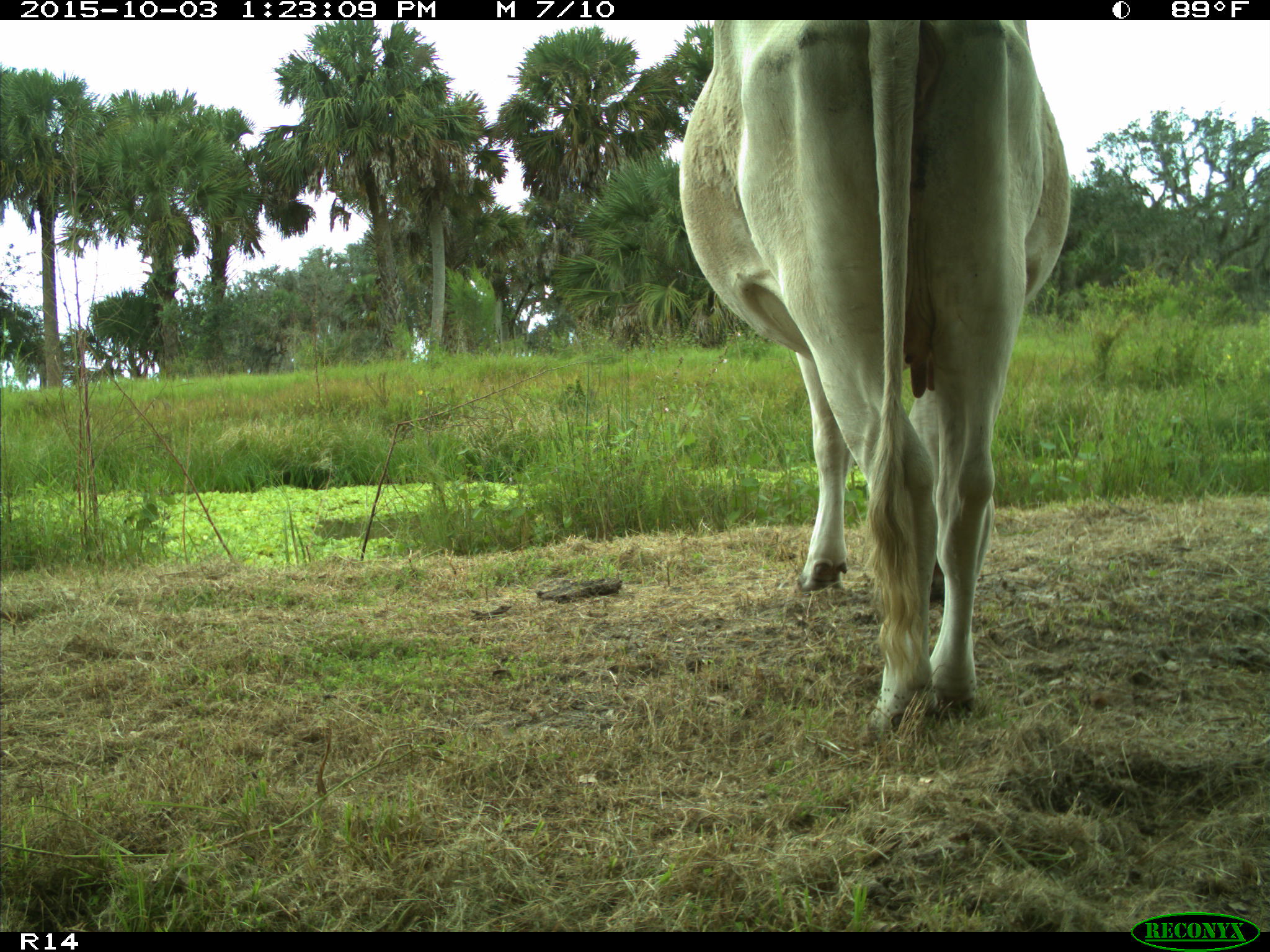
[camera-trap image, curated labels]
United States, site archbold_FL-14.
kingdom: Animalia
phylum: Chordata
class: Mammalia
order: Artiodactyla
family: Bovidae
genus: Bos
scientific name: Bos taurus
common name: domestic cow